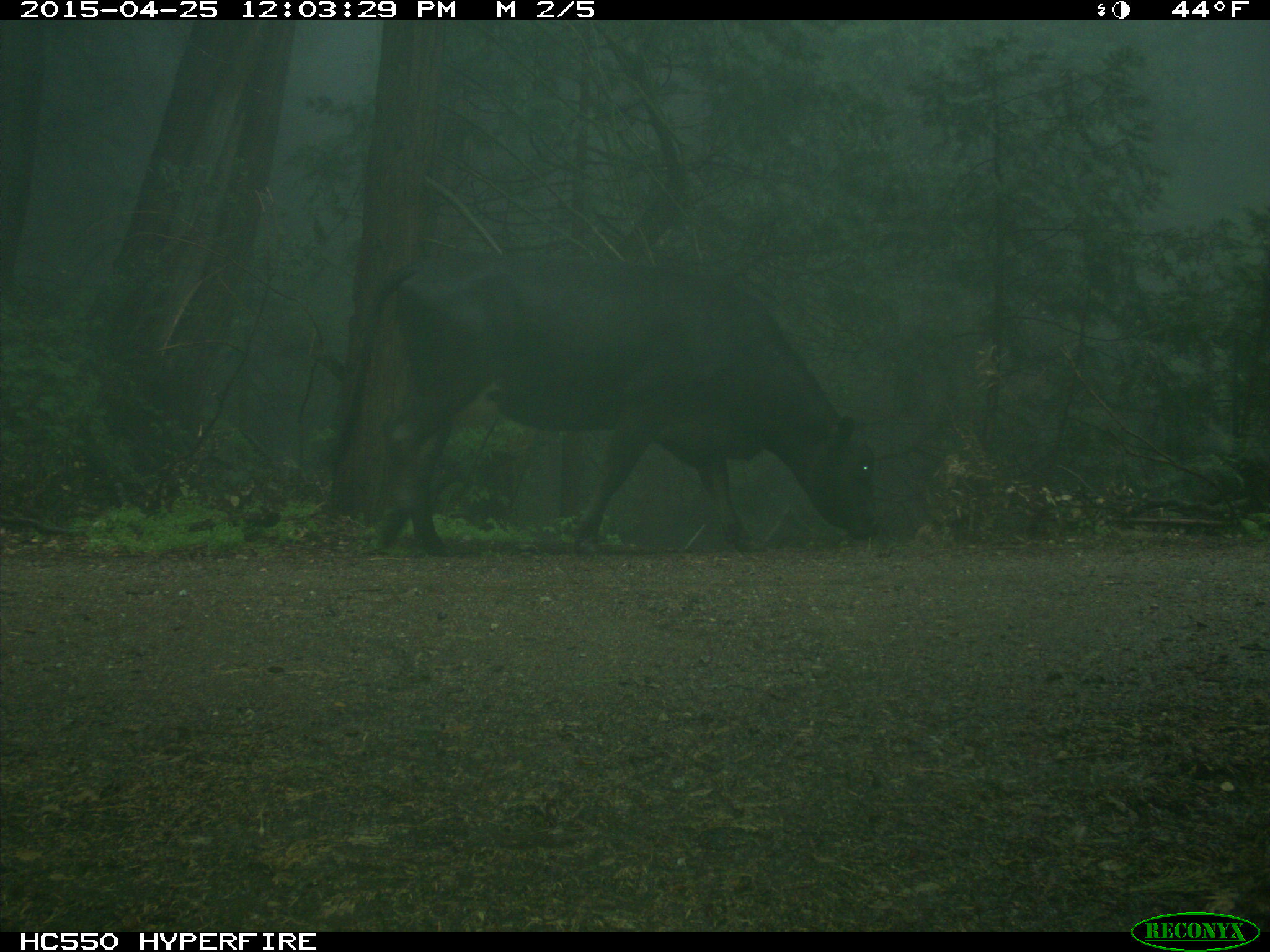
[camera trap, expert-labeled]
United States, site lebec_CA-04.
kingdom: Animalia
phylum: Chordata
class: Mammalia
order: Artiodactyla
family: Bovidae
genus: Bos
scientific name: Bos taurus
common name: domestic cow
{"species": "Bos taurus (domestic cow)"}